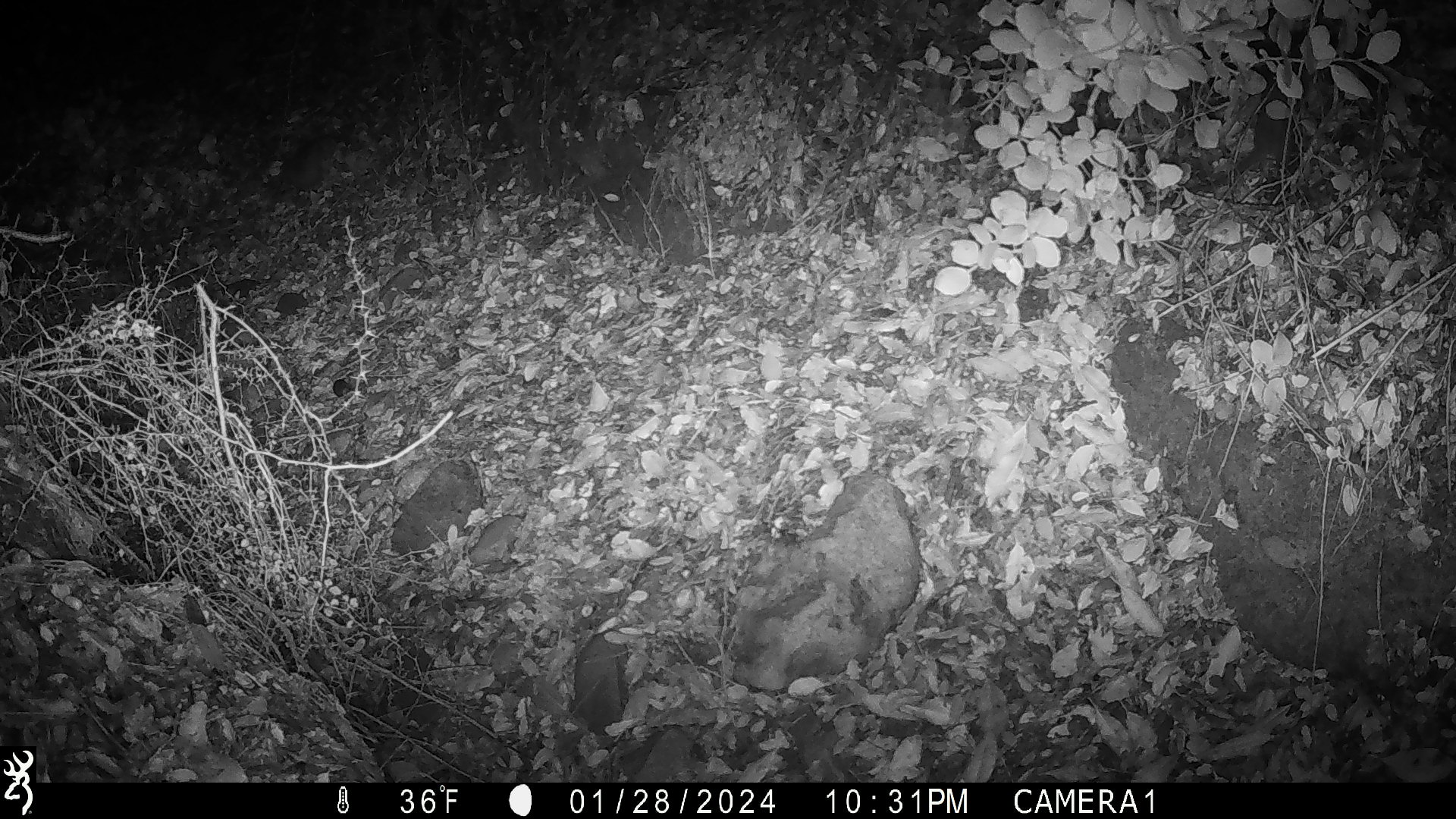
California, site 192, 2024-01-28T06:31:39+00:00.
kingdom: Animalia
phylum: Chordata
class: Mammalia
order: Rodentia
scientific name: Rodentia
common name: mouse or rat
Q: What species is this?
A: Mouse or rat (Rodentia).